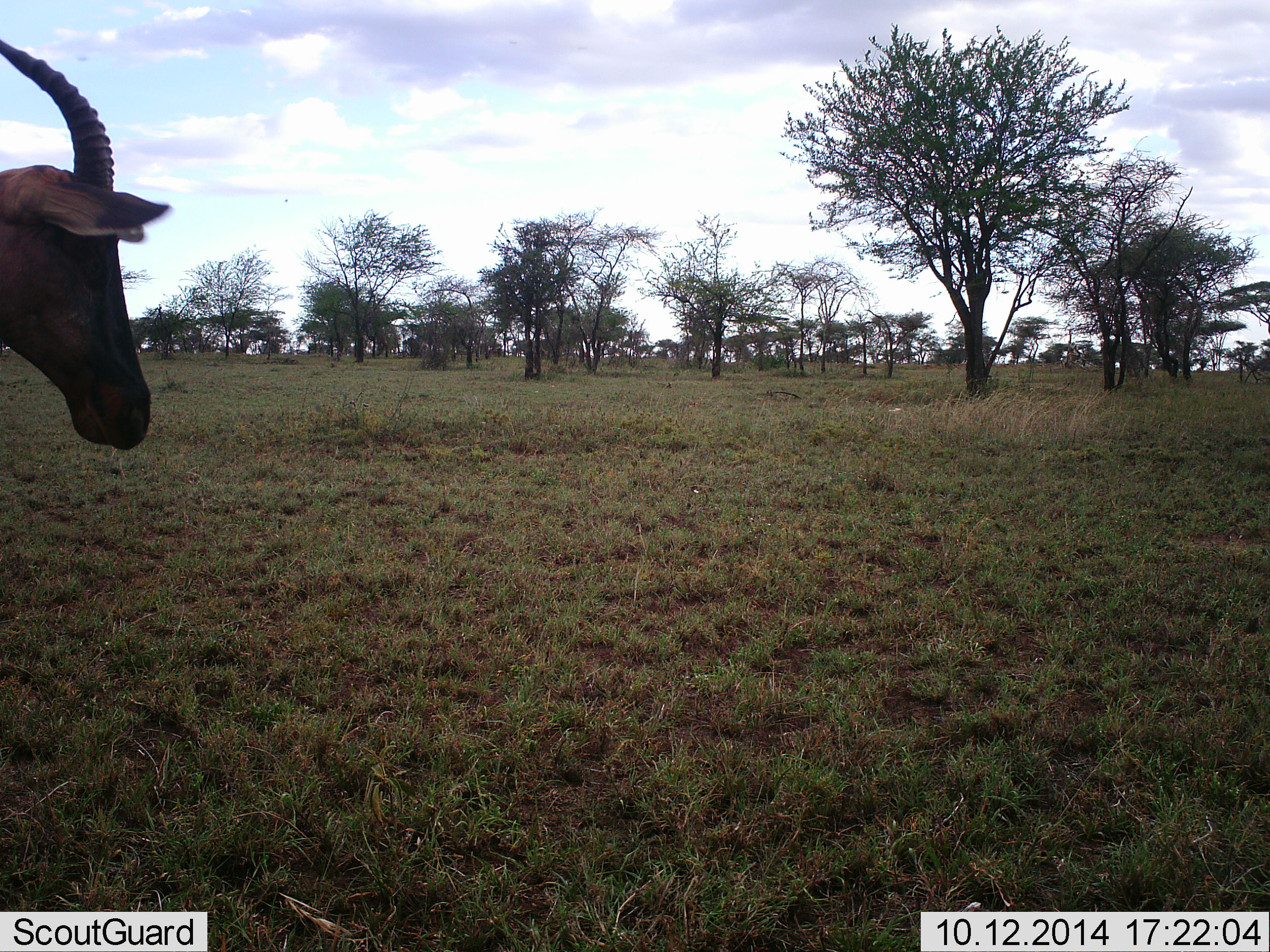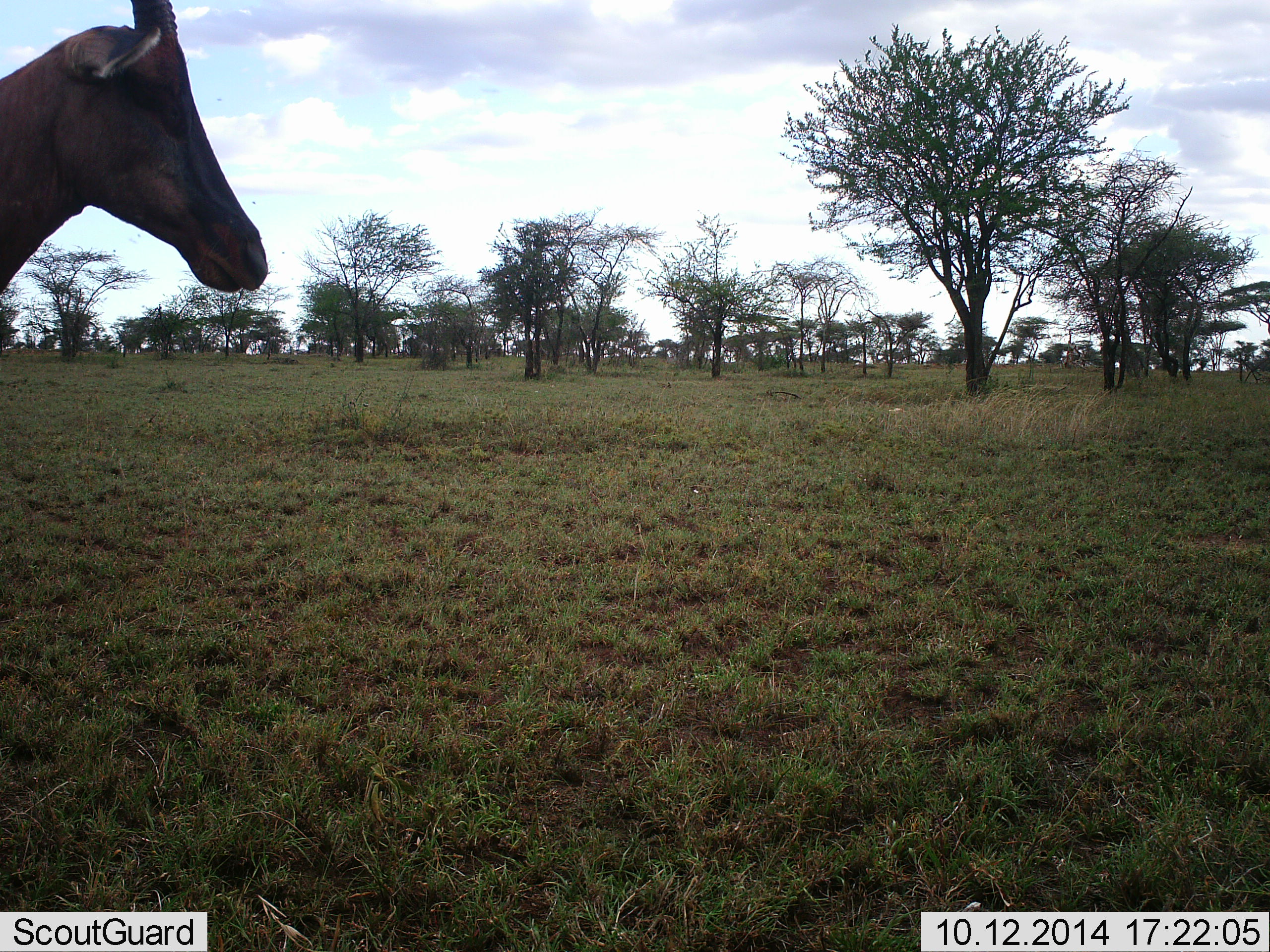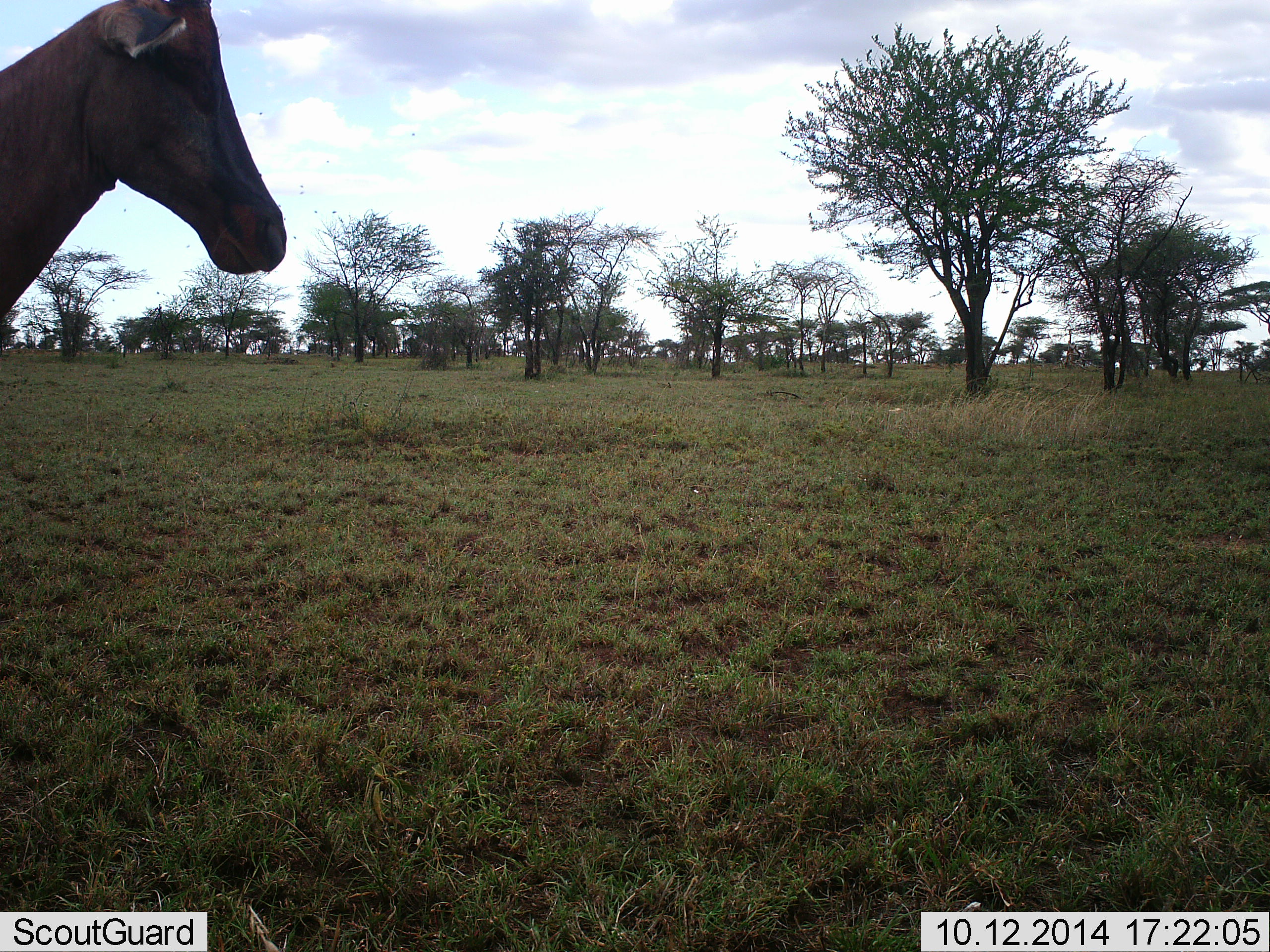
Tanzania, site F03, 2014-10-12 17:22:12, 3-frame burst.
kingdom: Animalia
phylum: Chordata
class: Mammalia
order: Artiodactyla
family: Bovidae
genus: Damaliscus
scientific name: Damaliscus lunatus jimela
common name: topi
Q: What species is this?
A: Topi (Damaliscus lunatus jimela).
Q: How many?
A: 1.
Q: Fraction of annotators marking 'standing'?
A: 70%.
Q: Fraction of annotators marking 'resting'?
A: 0%.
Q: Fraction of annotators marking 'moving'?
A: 30%.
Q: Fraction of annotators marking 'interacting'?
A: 0%.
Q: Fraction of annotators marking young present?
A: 0%.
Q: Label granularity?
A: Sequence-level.